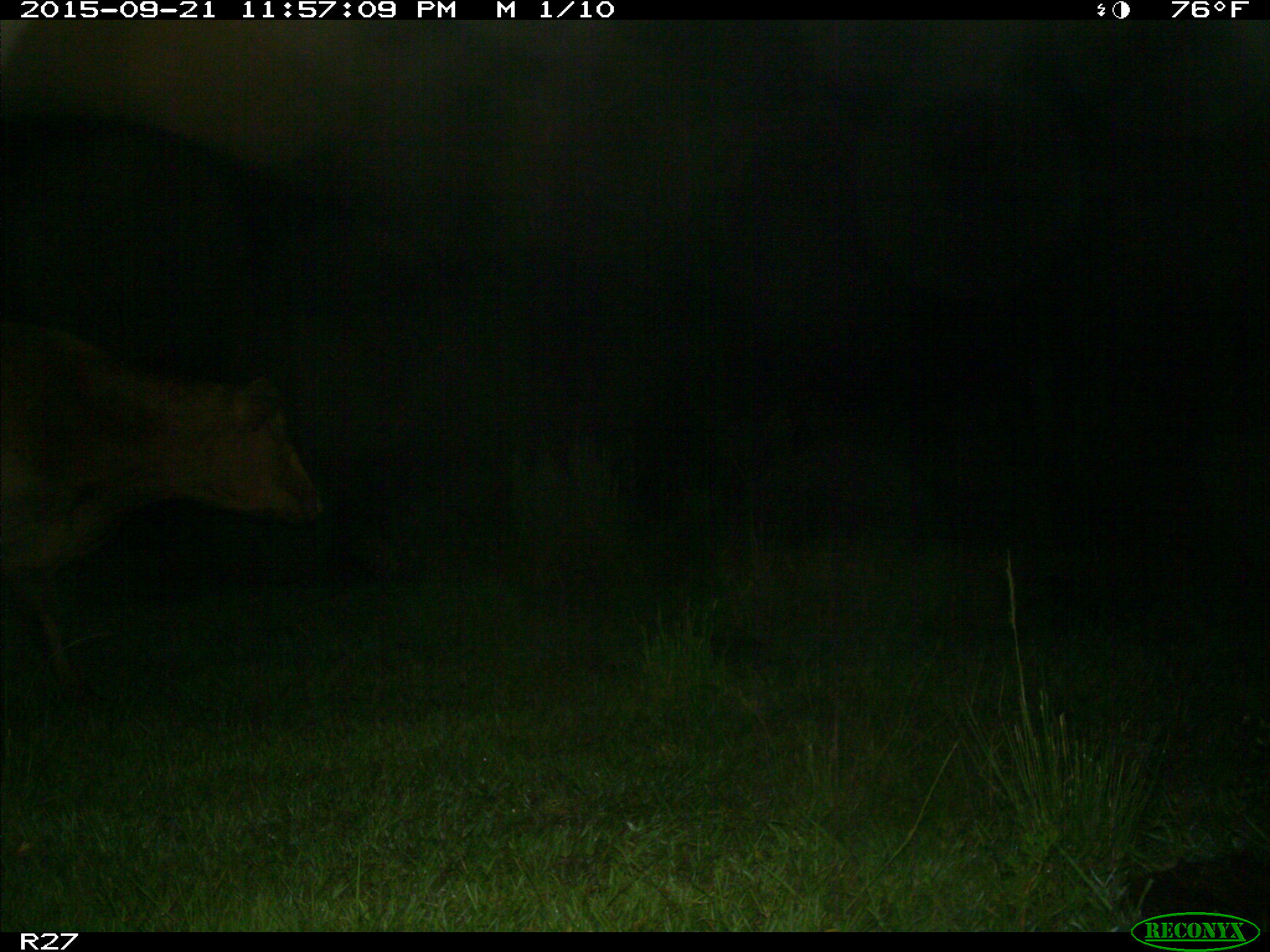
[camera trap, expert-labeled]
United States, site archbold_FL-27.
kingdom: Animalia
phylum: Chordata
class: Mammalia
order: Artiodactyla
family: Bovidae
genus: Bos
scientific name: Bos taurus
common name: domestic cow